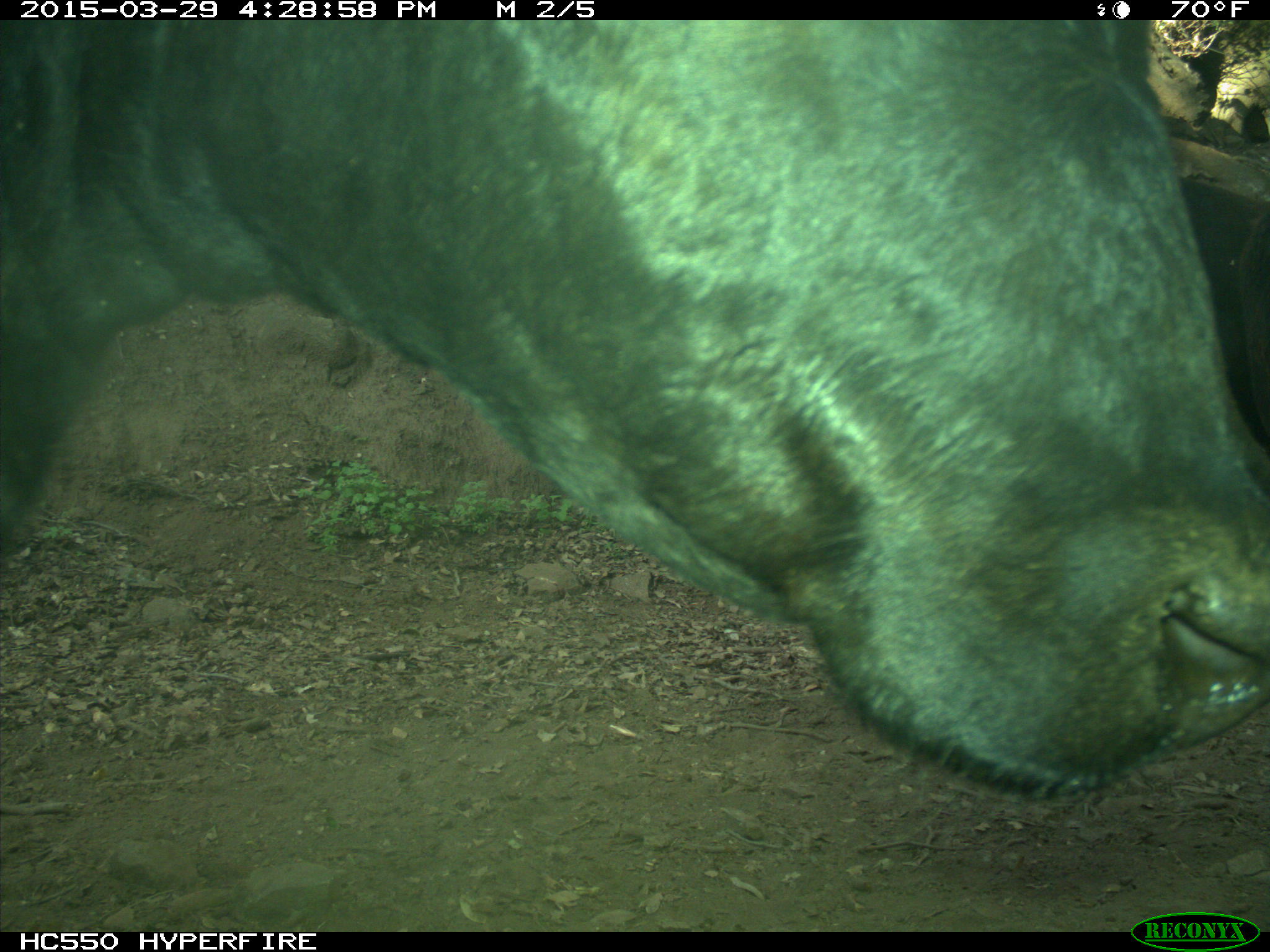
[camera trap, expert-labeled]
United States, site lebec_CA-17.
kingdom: Animalia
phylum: Chordata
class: Mammalia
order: Artiodactyla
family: Bovidae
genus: Bos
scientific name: Bos taurus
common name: domestic cow